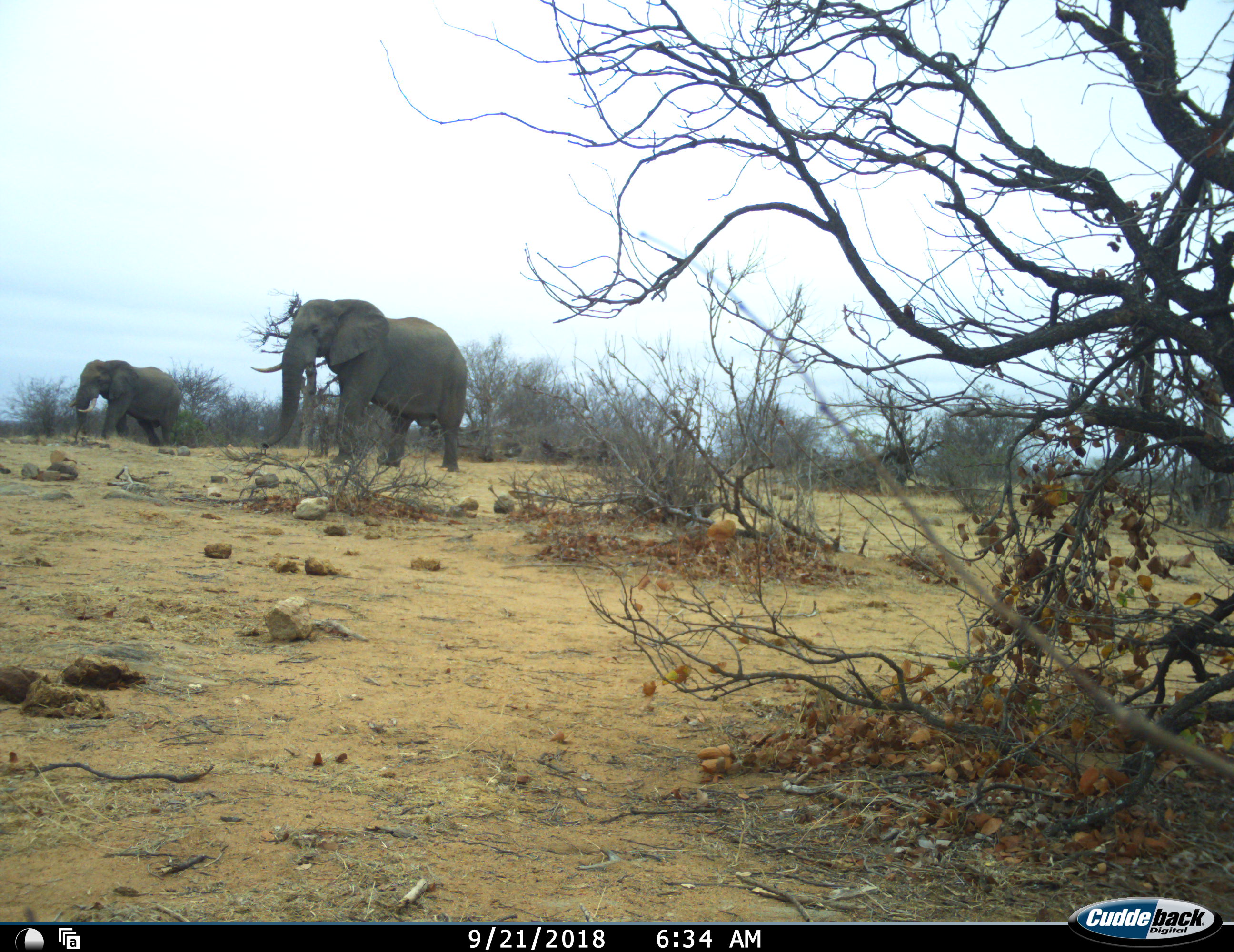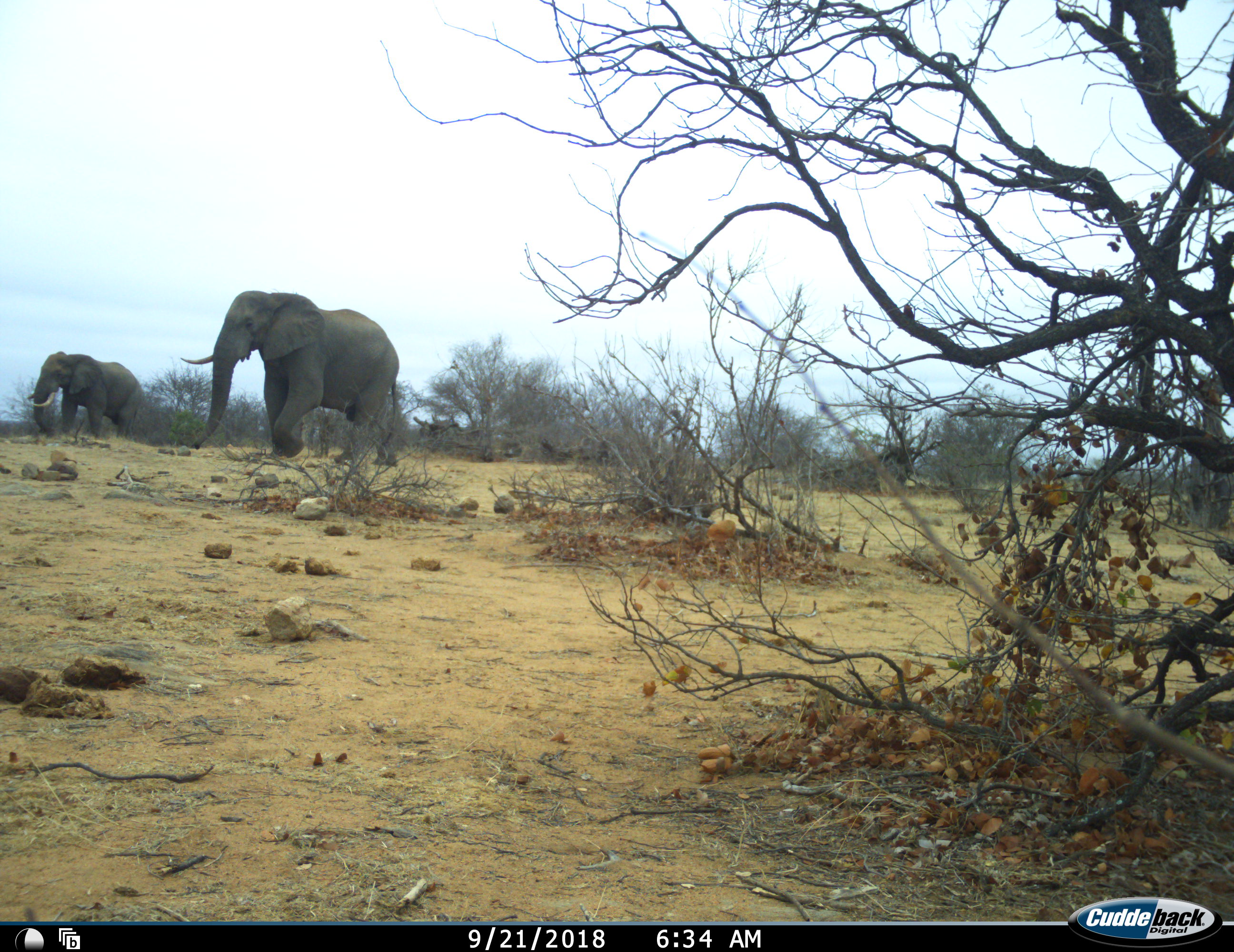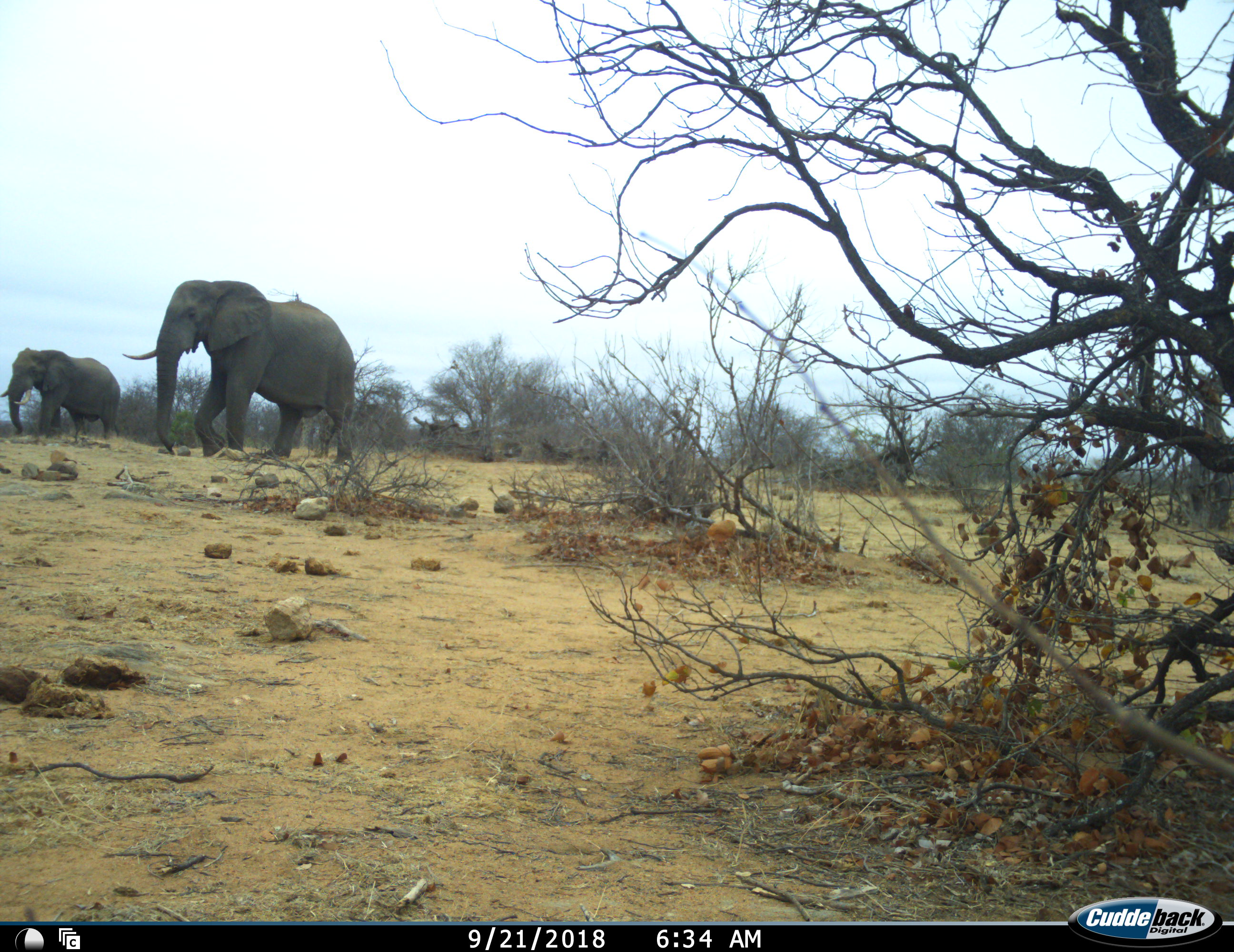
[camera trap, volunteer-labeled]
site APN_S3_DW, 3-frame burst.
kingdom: Animalia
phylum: Chordata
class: Mammalia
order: Proboscidea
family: Elephantidae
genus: Loxodonta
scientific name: Loxodonta africana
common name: african bush elephant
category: elephant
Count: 2.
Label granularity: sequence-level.